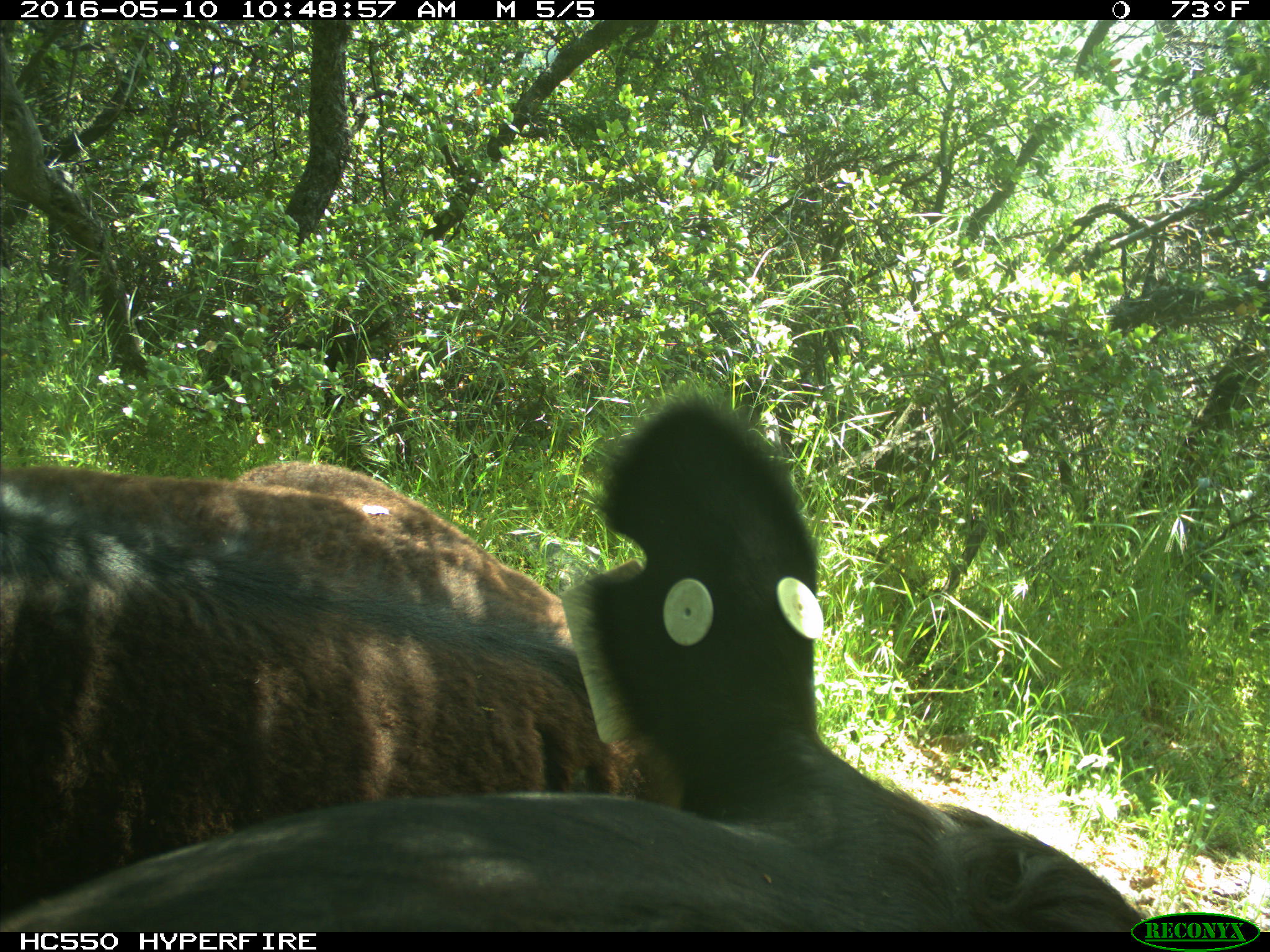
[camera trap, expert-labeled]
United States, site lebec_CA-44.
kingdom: Animalia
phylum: Chordata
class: Mammalia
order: Artiodactyla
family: Bovidae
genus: Bos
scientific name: Bos taurus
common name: domestic cow